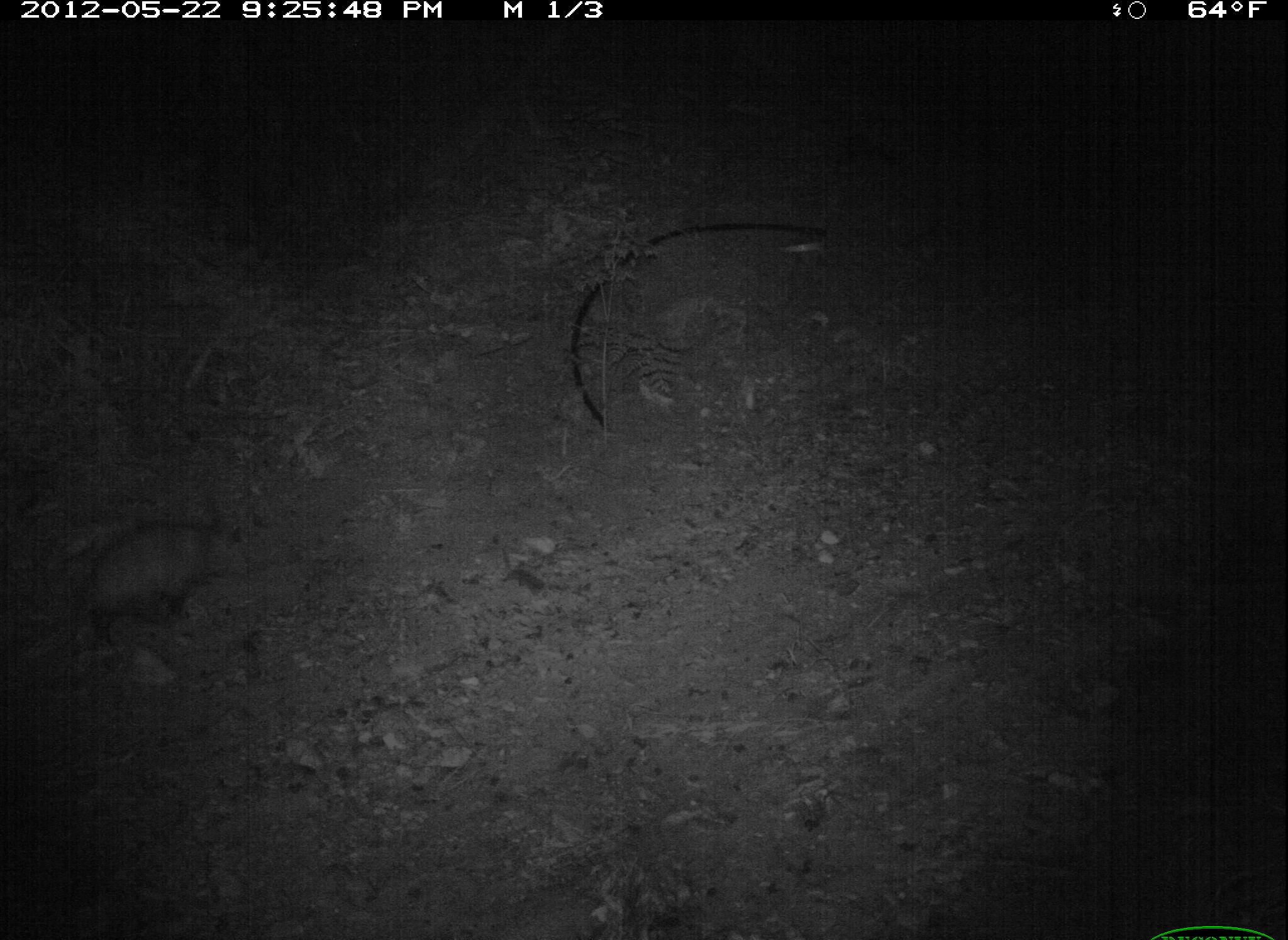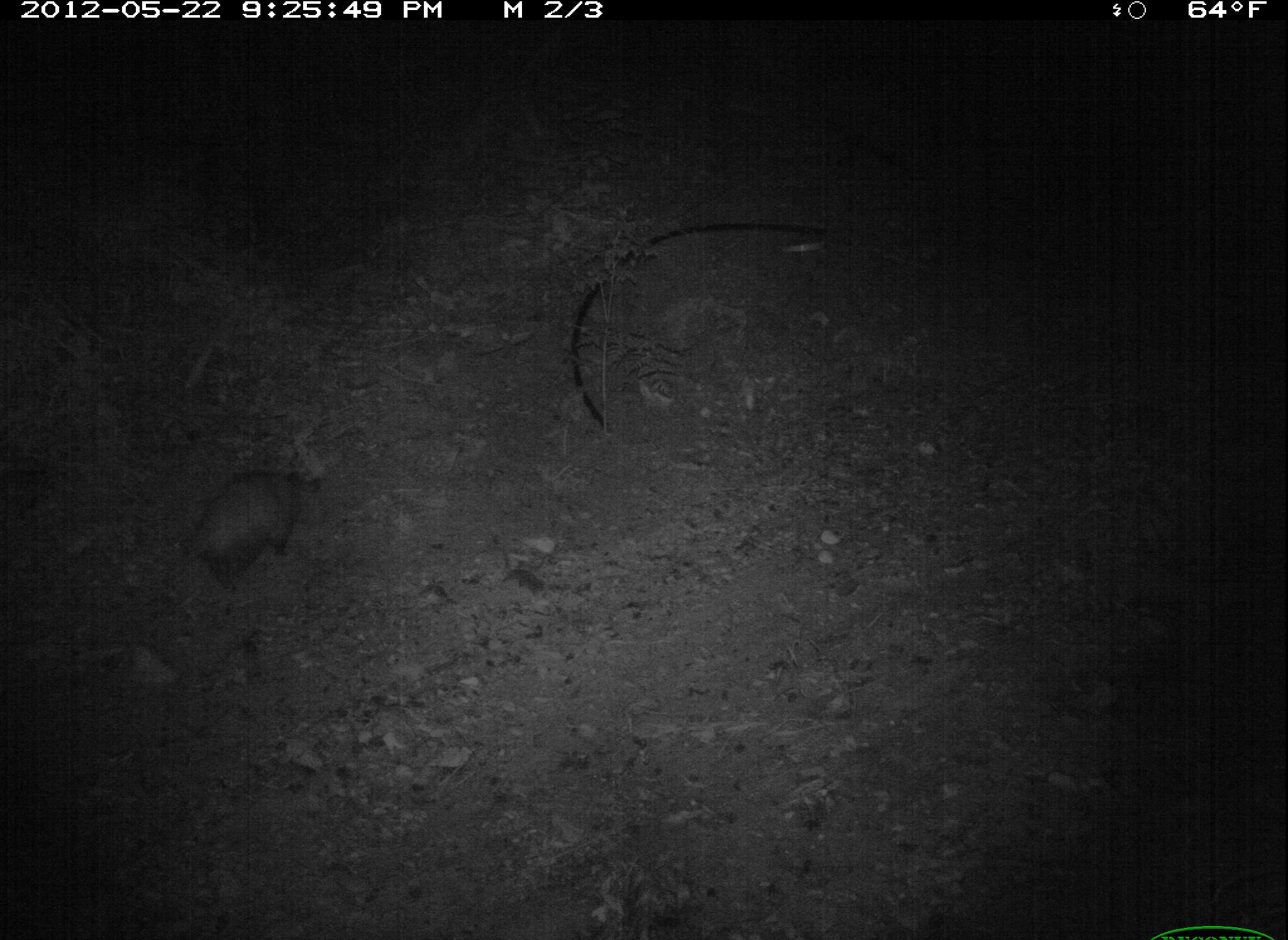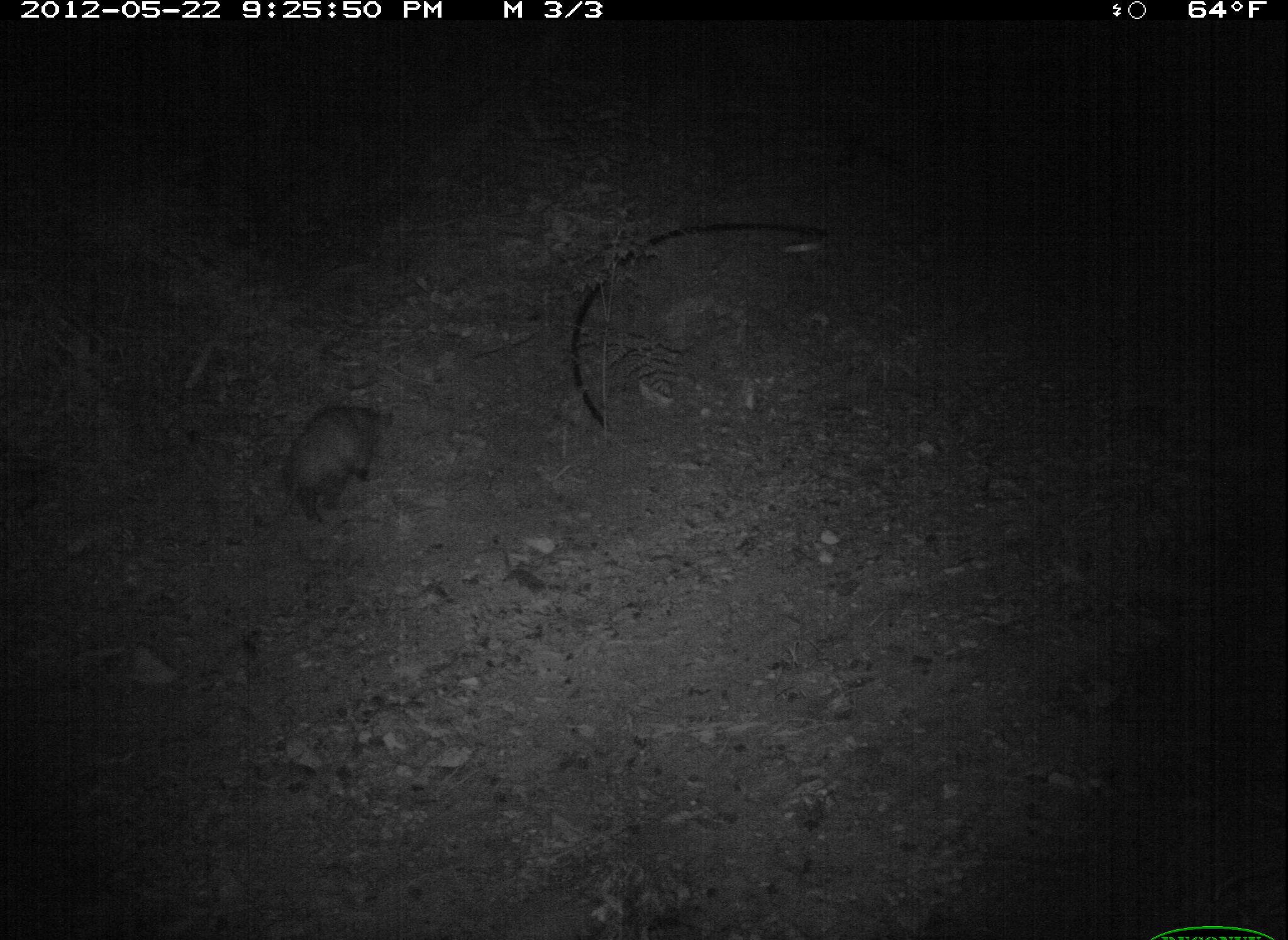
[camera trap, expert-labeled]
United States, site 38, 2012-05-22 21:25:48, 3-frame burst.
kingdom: Animalia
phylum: Chordata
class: Mammalia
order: Didelphimorphia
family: Didelphidae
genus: Didelphis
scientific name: Didelphis virginiana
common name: virginia opossum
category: opossum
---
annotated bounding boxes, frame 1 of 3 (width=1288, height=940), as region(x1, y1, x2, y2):
opossum: region(19, 509, 259, 675)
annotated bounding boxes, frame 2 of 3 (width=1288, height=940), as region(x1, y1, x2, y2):
opossum: region(161, 435, 378, 594)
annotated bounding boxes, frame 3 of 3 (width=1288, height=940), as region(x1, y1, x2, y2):
opossum: region(250, 385, 435, 536)